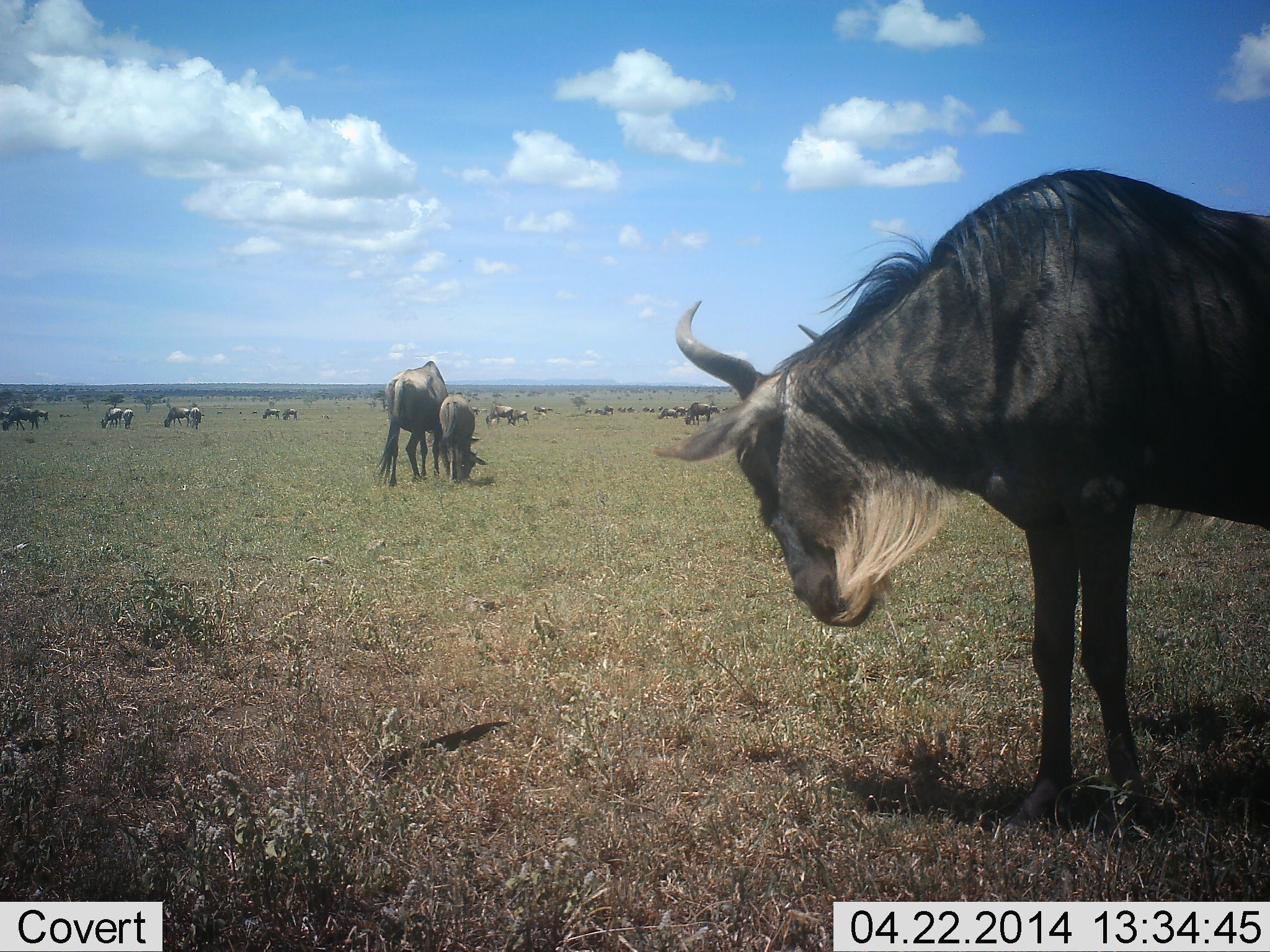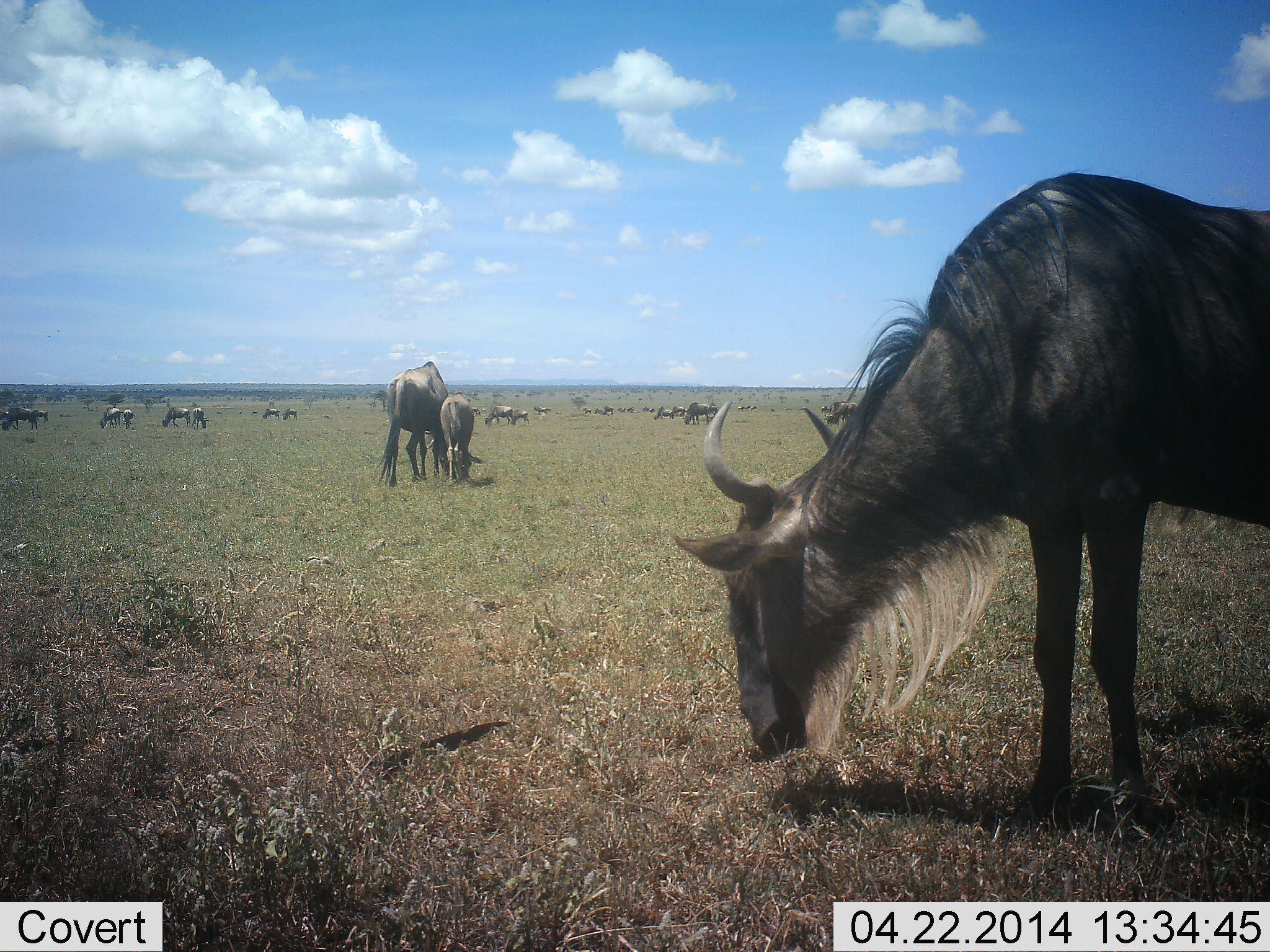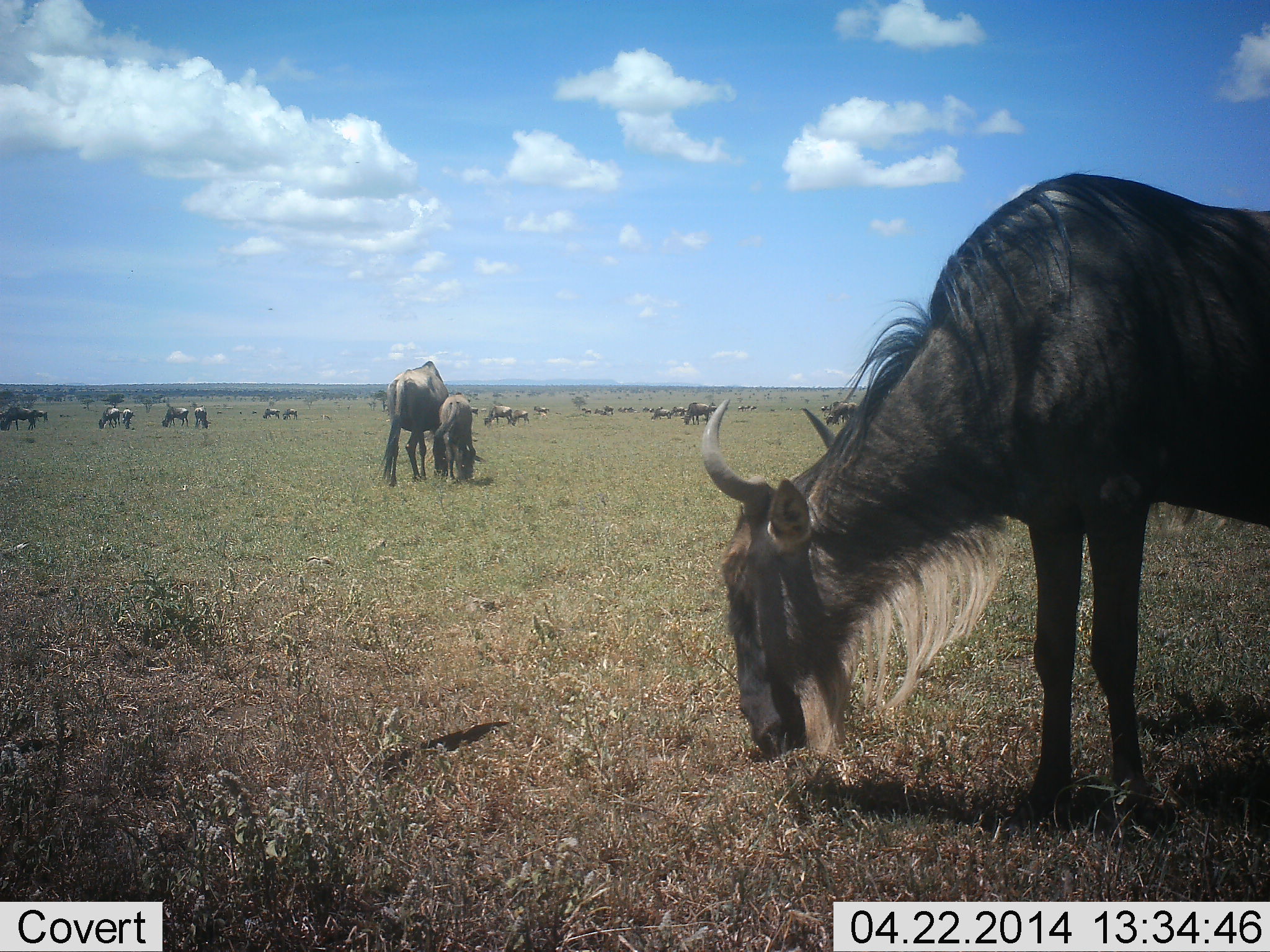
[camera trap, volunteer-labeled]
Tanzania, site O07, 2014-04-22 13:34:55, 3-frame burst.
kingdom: Animalia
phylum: Chordata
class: Mammalia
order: Artiodactyla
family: Bovidae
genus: Connochaetes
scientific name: Connochaetes taurinus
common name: blue wildebeest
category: wildebeest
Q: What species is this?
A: Wildebeest (blue wildebeest) (Connochaetes taurinus).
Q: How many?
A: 11-50.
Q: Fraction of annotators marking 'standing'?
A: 70%.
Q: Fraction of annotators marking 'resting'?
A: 0%.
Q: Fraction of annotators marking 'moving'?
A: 40%.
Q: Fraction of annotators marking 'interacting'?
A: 0%.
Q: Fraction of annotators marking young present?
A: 30%.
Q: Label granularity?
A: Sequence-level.